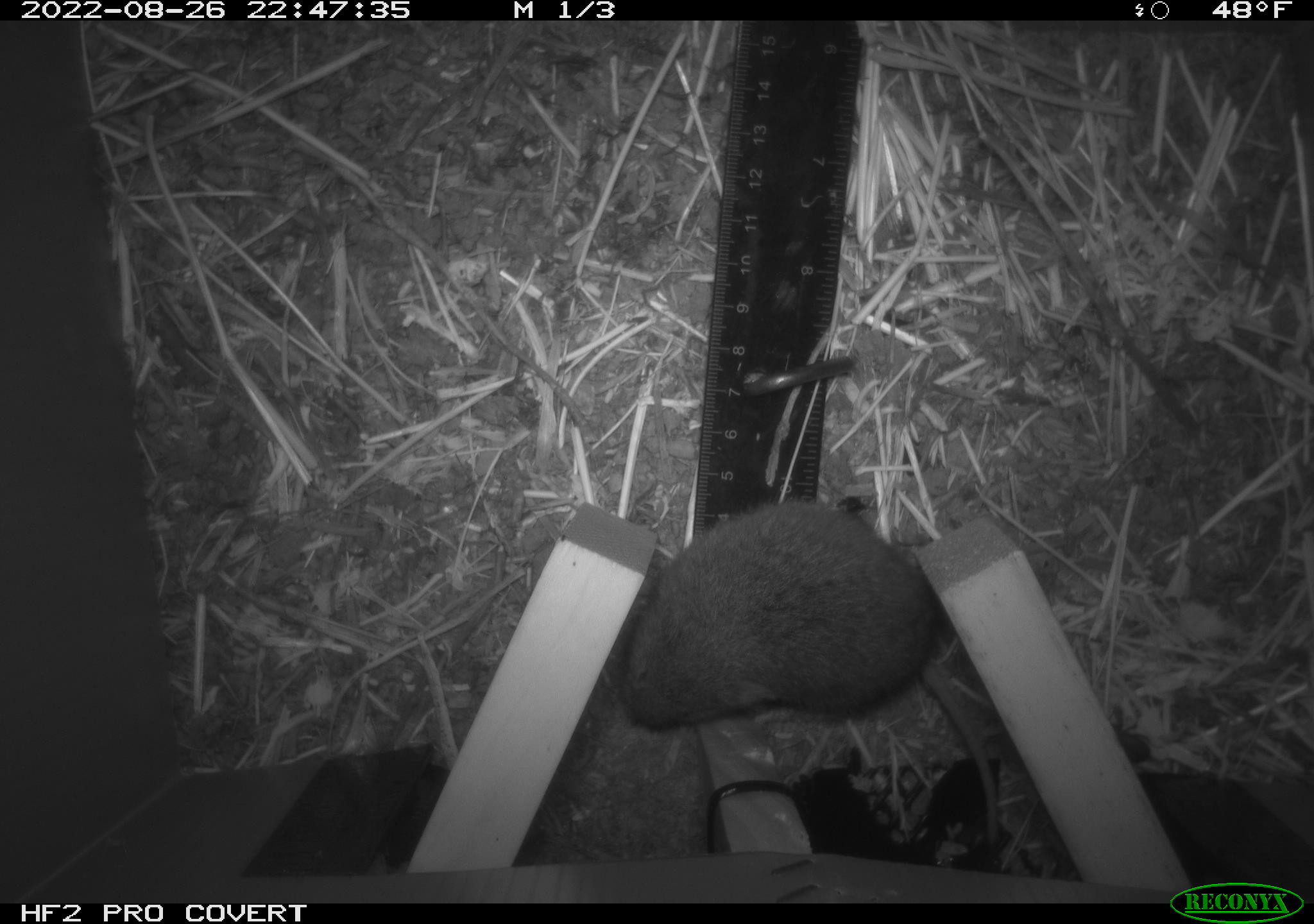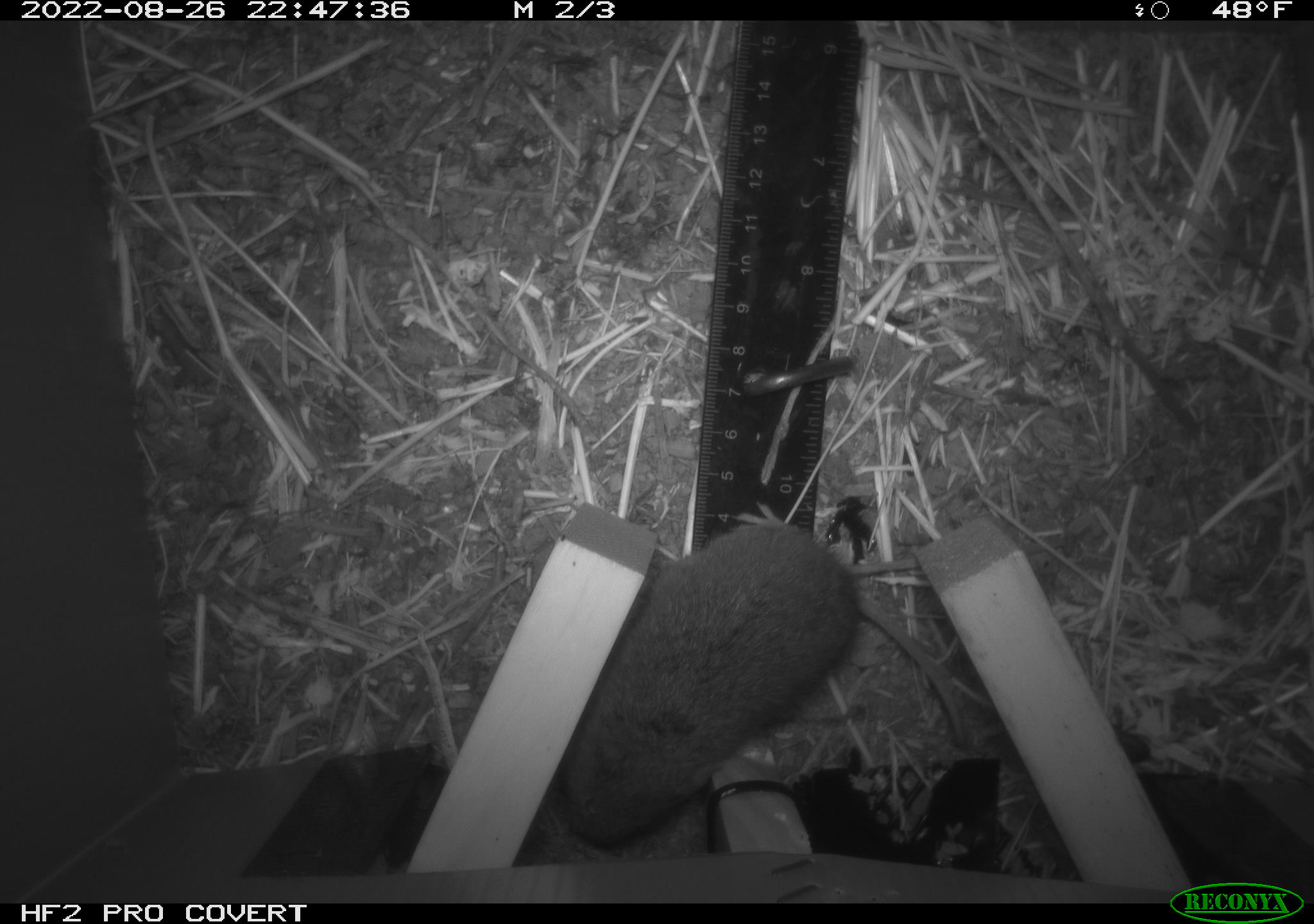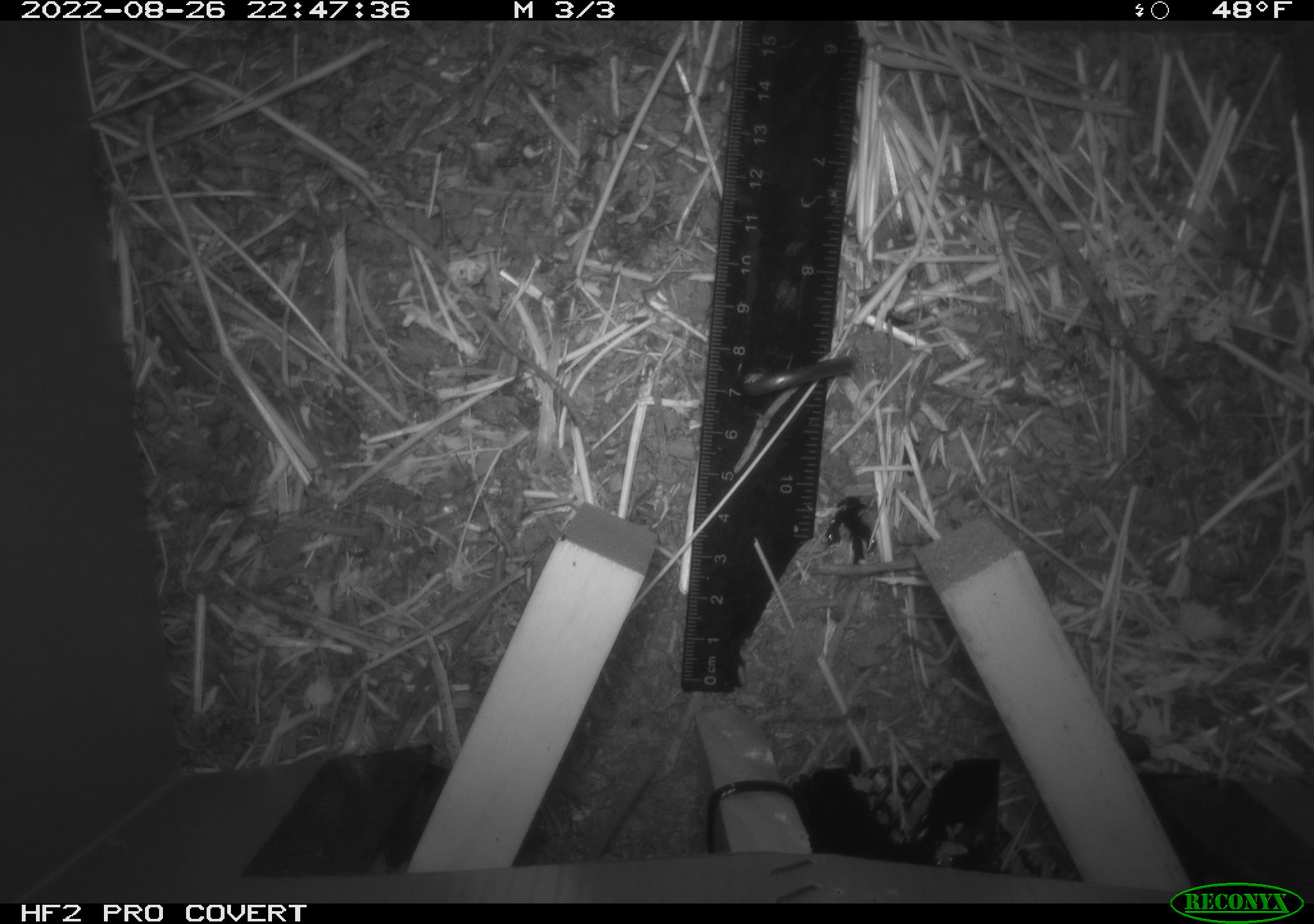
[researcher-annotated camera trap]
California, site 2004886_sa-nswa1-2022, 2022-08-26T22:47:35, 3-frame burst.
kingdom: Animalia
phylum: Chordata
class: Mammalia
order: Rodentia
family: Cricetidae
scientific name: Cricetidae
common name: hamsters, voles, lemmings, and allies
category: cricetidae family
Cricetidae family (hamsters, voles, lemmings, and allies) (Cricetidae).